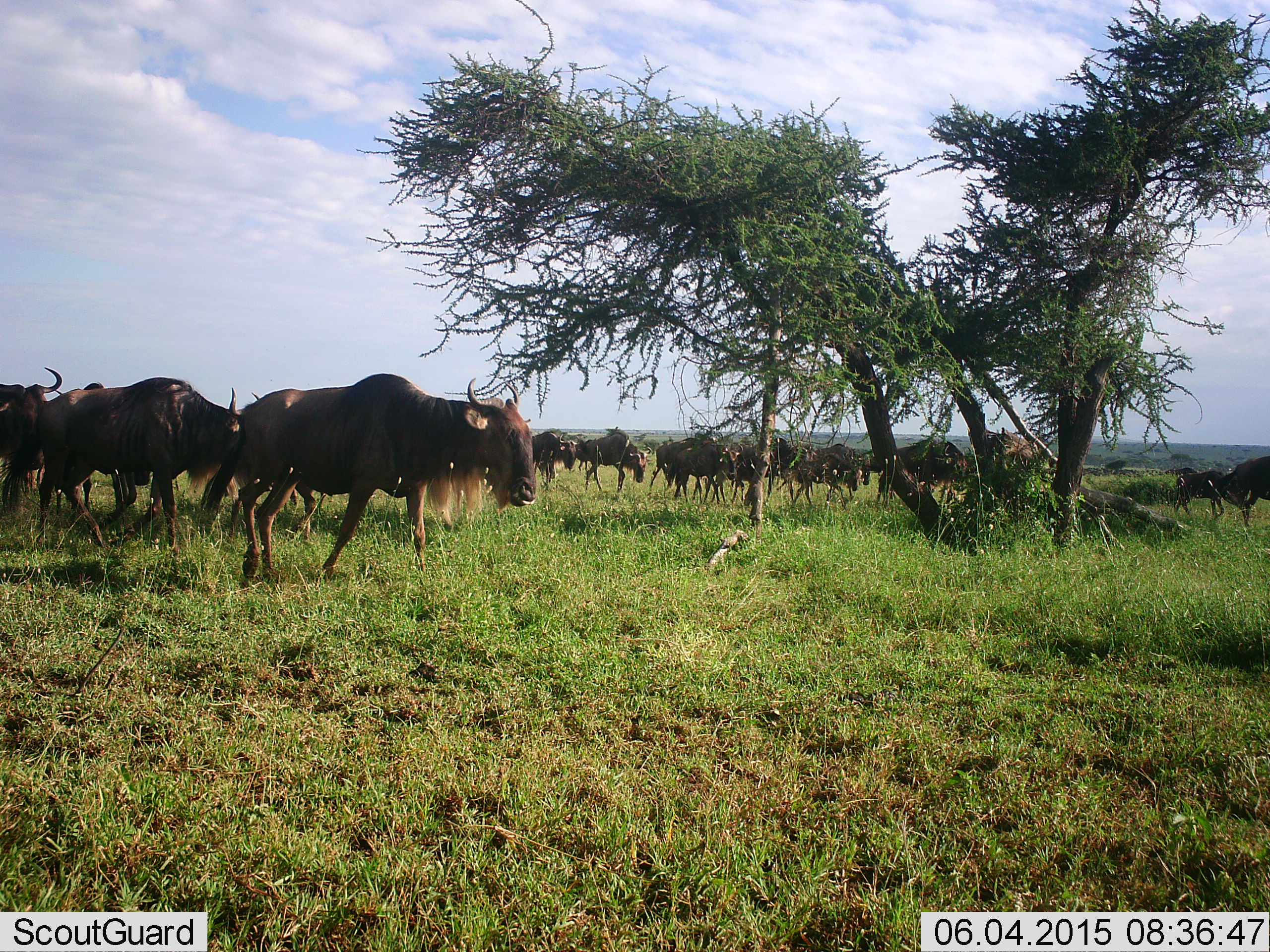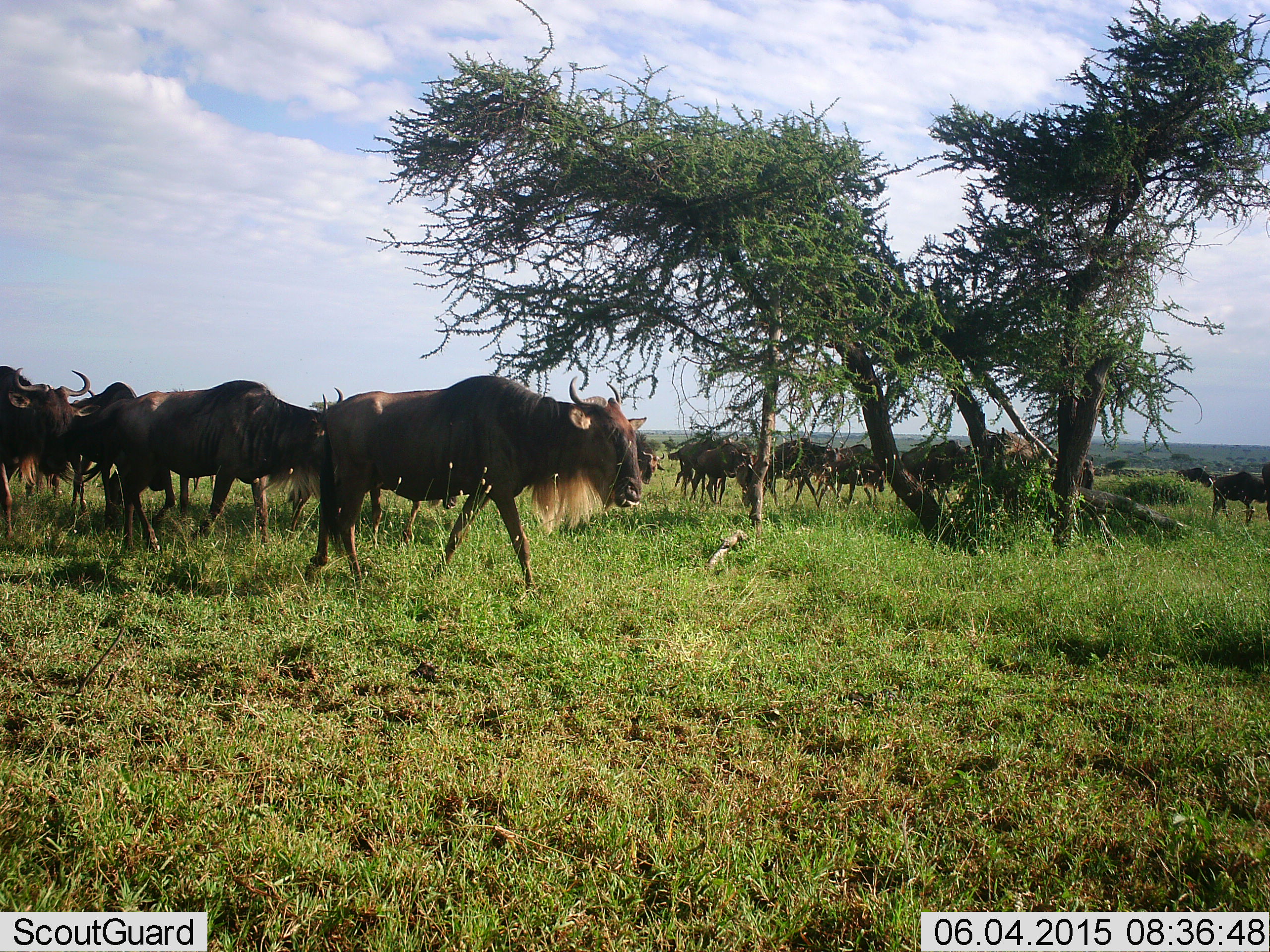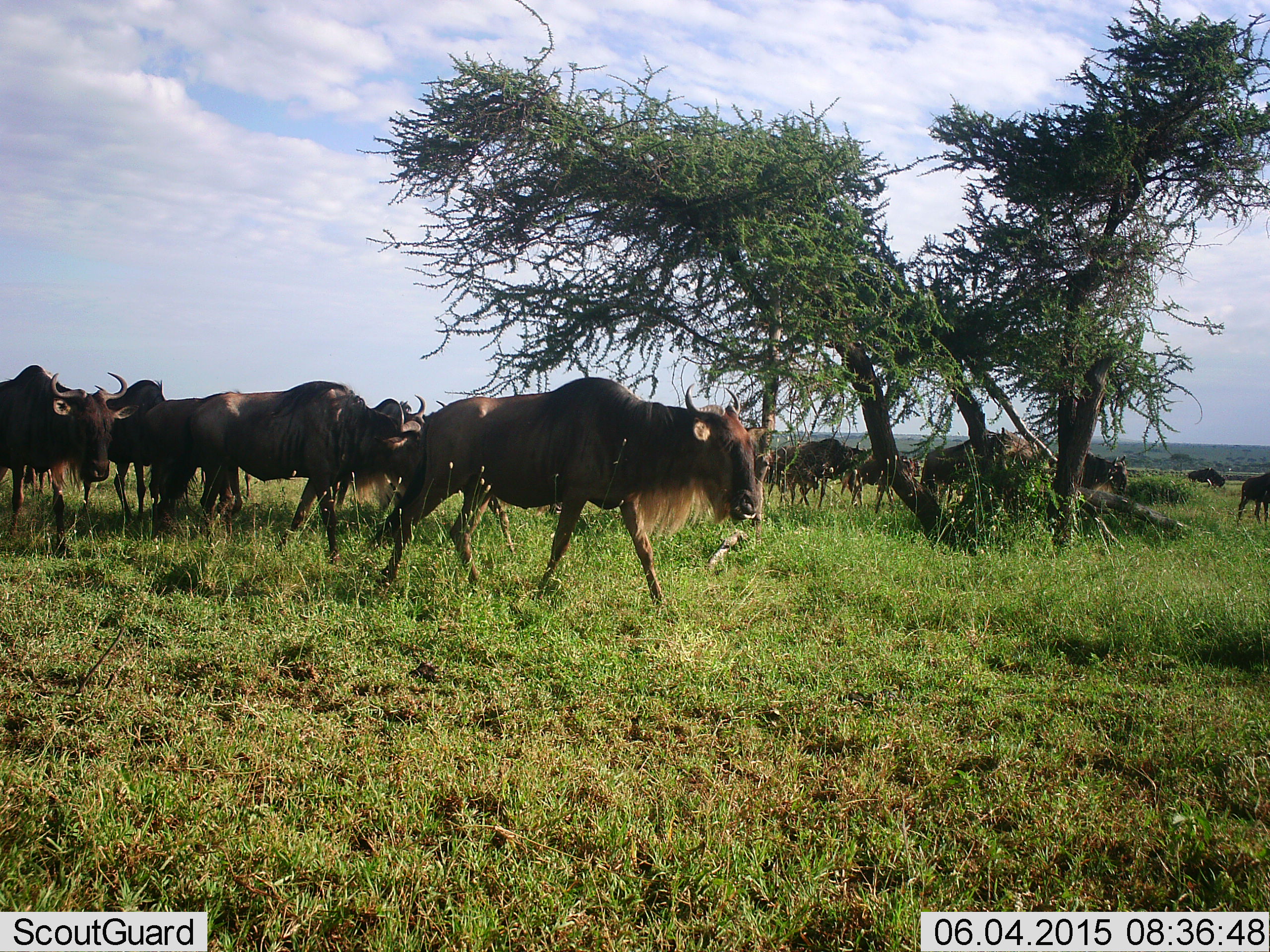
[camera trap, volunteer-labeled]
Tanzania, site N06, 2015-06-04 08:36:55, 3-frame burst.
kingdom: Animalia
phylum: Chordata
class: Mammalia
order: Artiodactyla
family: Bovidae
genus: Connochaetes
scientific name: Connochaetes taurinus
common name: blue wildebeest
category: wildebeest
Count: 11-50.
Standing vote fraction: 10%.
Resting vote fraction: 0%.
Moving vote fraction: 100%.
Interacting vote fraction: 0%.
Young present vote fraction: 0%.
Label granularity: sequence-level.